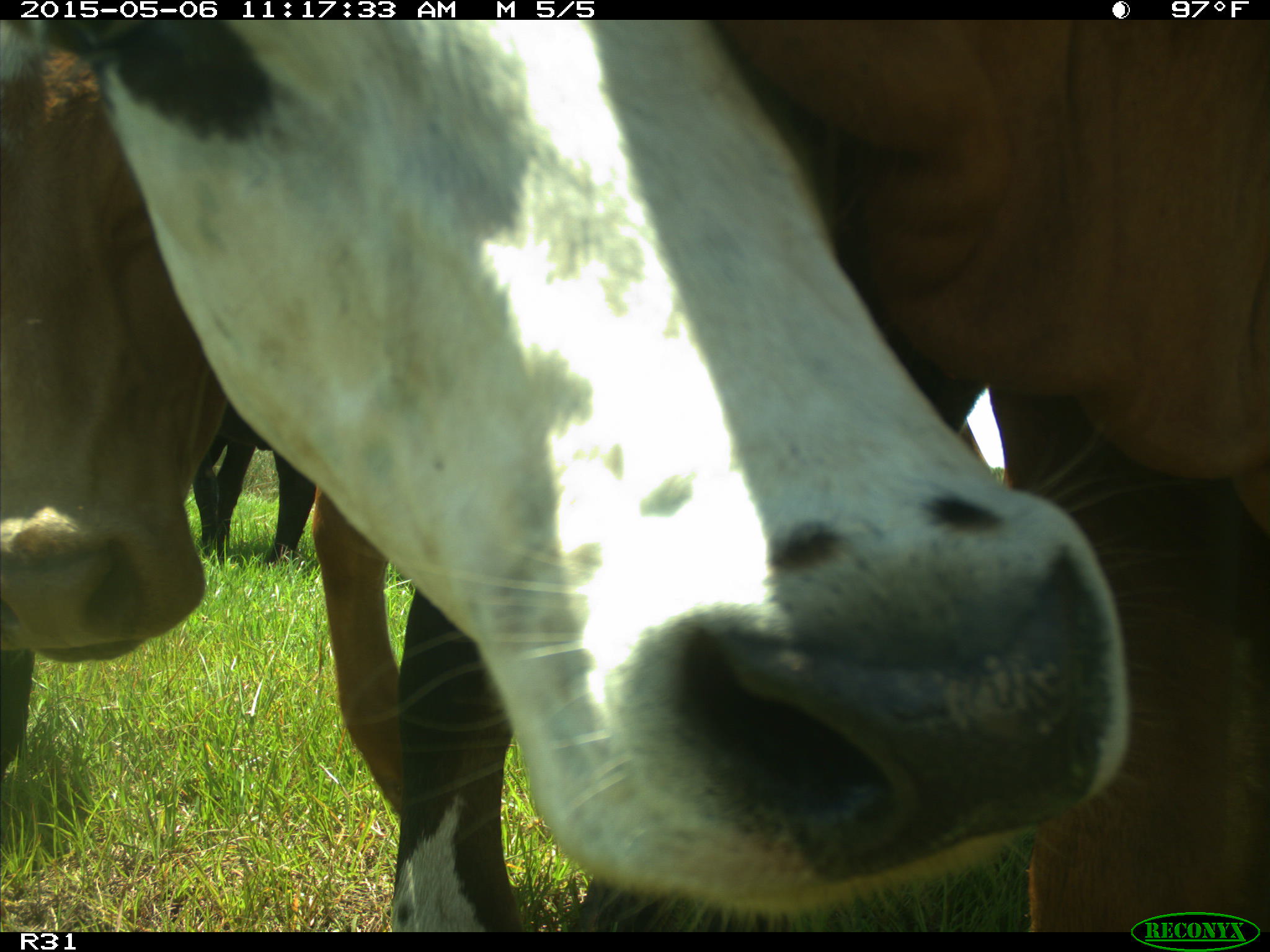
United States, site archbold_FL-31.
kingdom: Animalia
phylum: Chordata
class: Mammalia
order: Artiodactyla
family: Bovidae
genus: Bos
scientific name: Bos taurus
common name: domestic cow